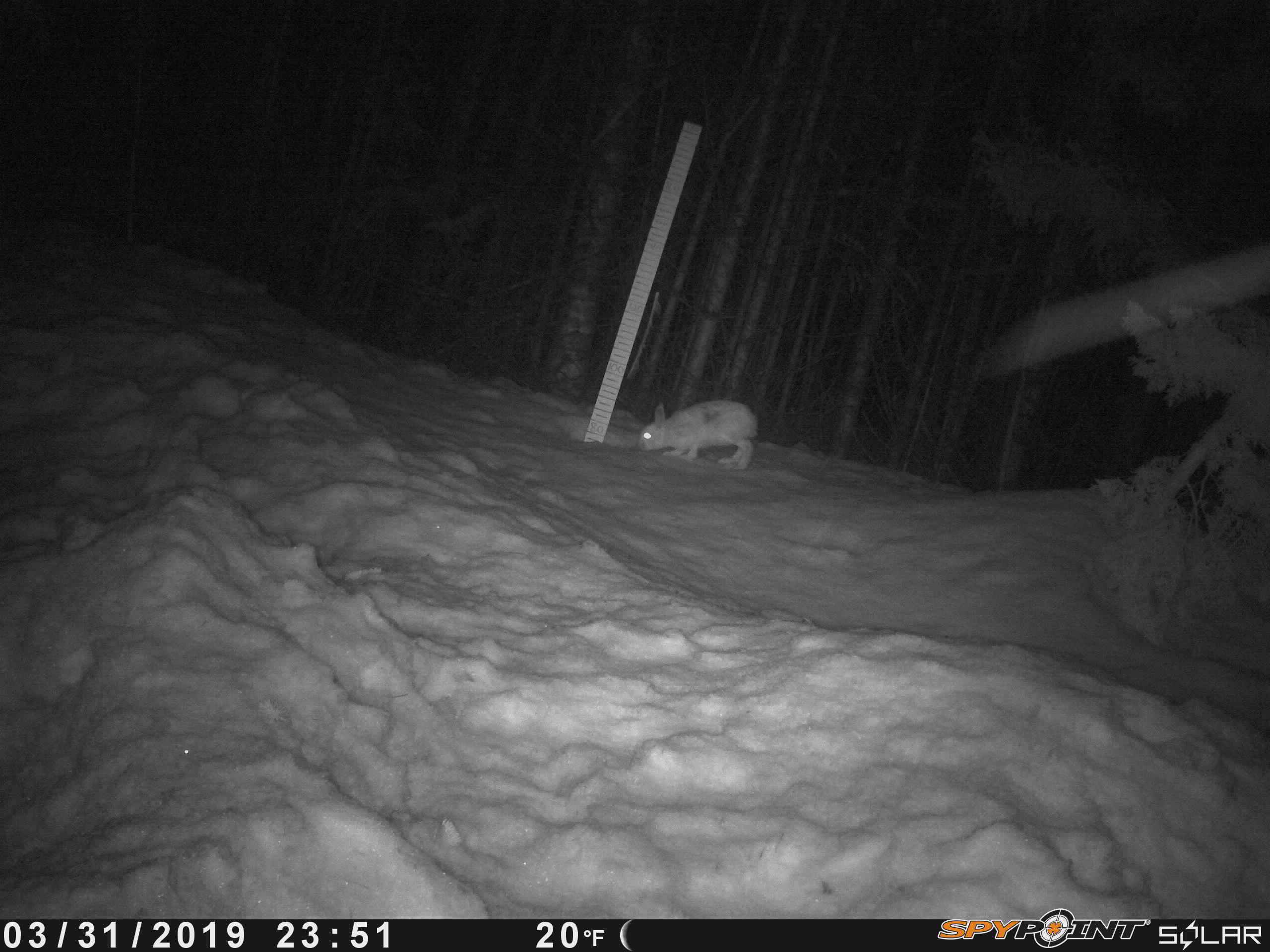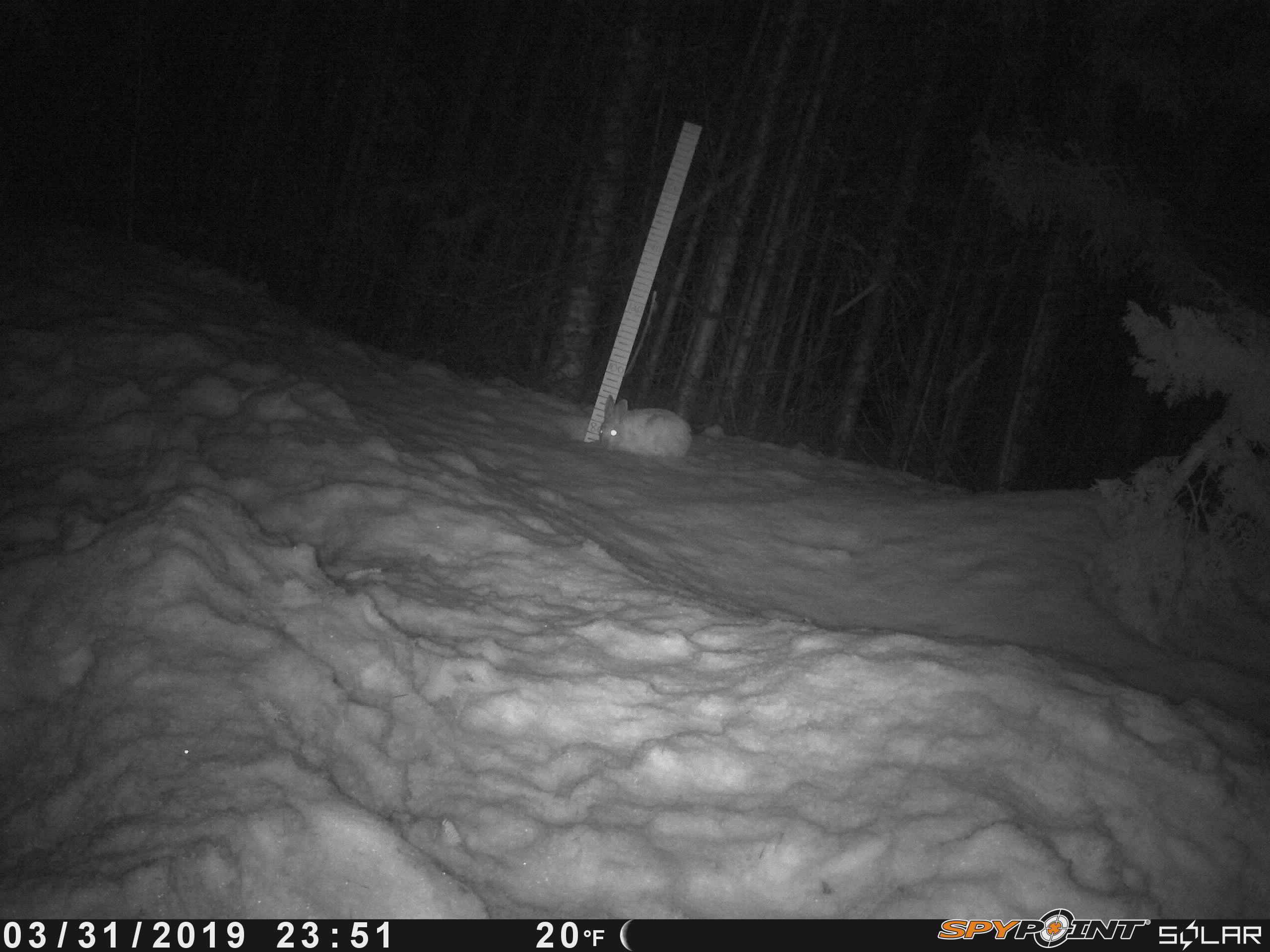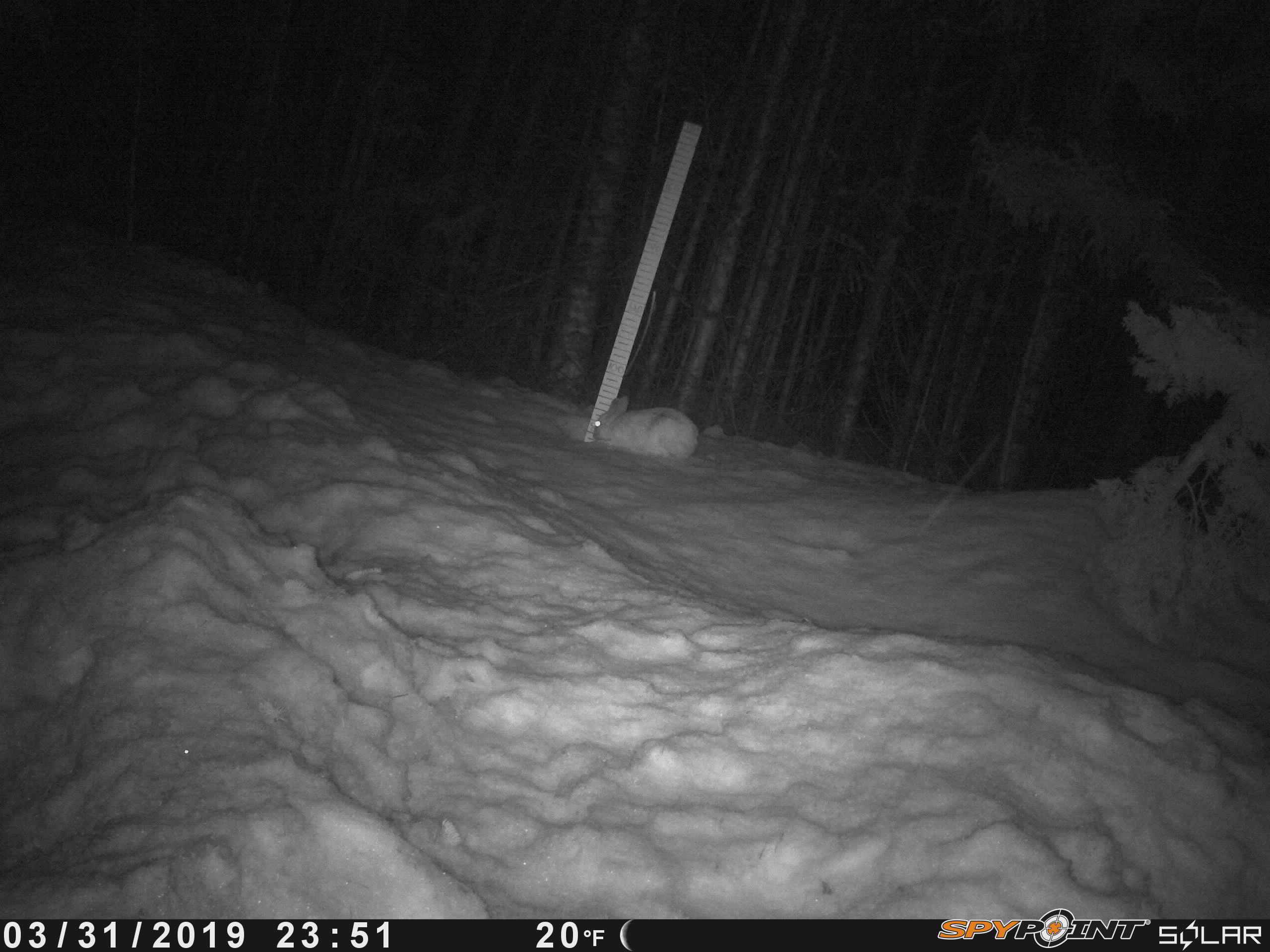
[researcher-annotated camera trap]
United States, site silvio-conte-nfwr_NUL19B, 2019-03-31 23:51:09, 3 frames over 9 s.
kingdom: Animalia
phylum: Chordata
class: Mammalia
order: Lagomorpha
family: Leporidae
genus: Lepus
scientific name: Lepus americanus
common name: snowshoe hare